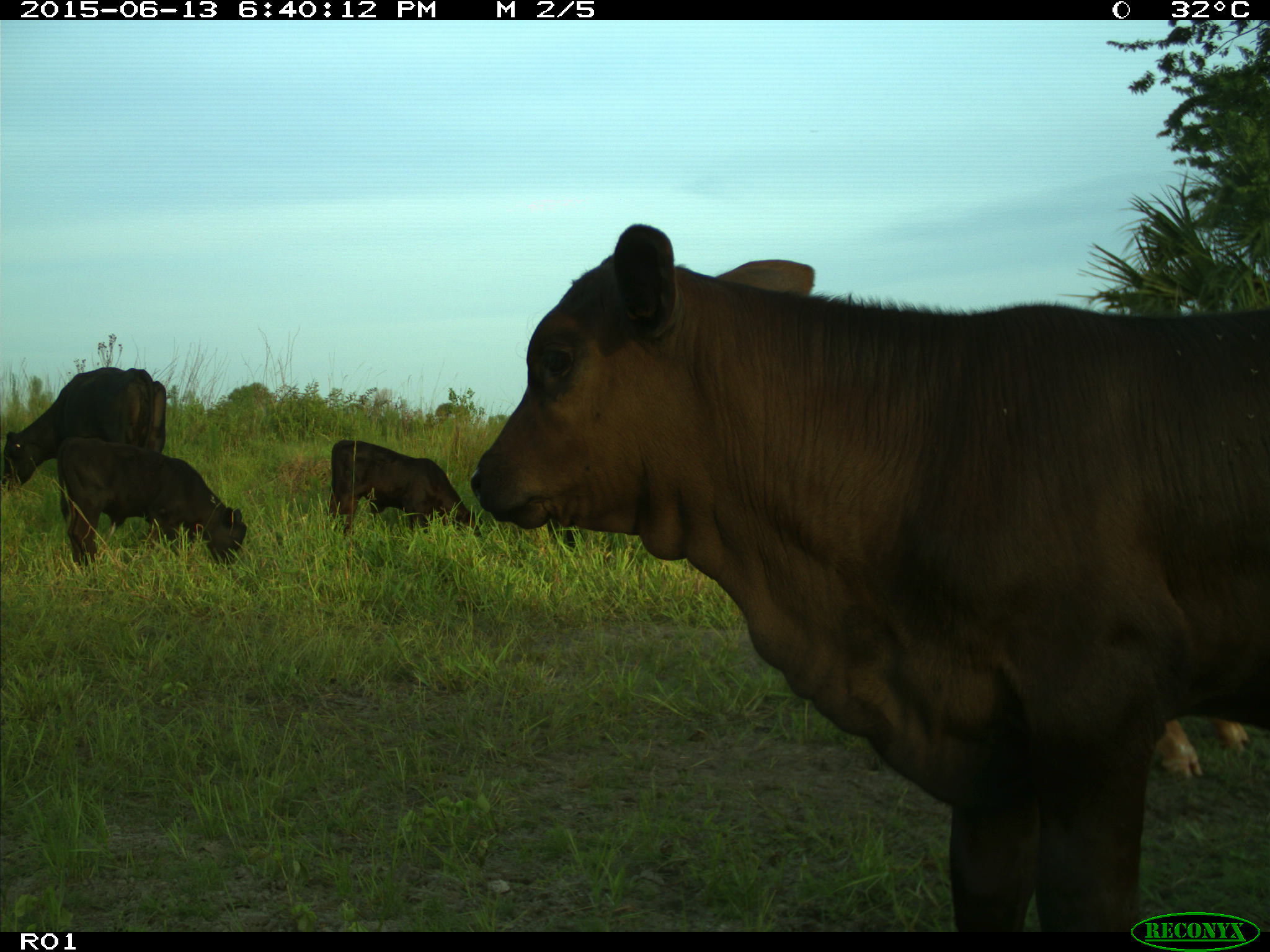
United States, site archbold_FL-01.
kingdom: Animalia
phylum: Chordata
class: Mammalia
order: Artiodactyla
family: Bovidae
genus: Bos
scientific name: Bos taurus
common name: domestic cow